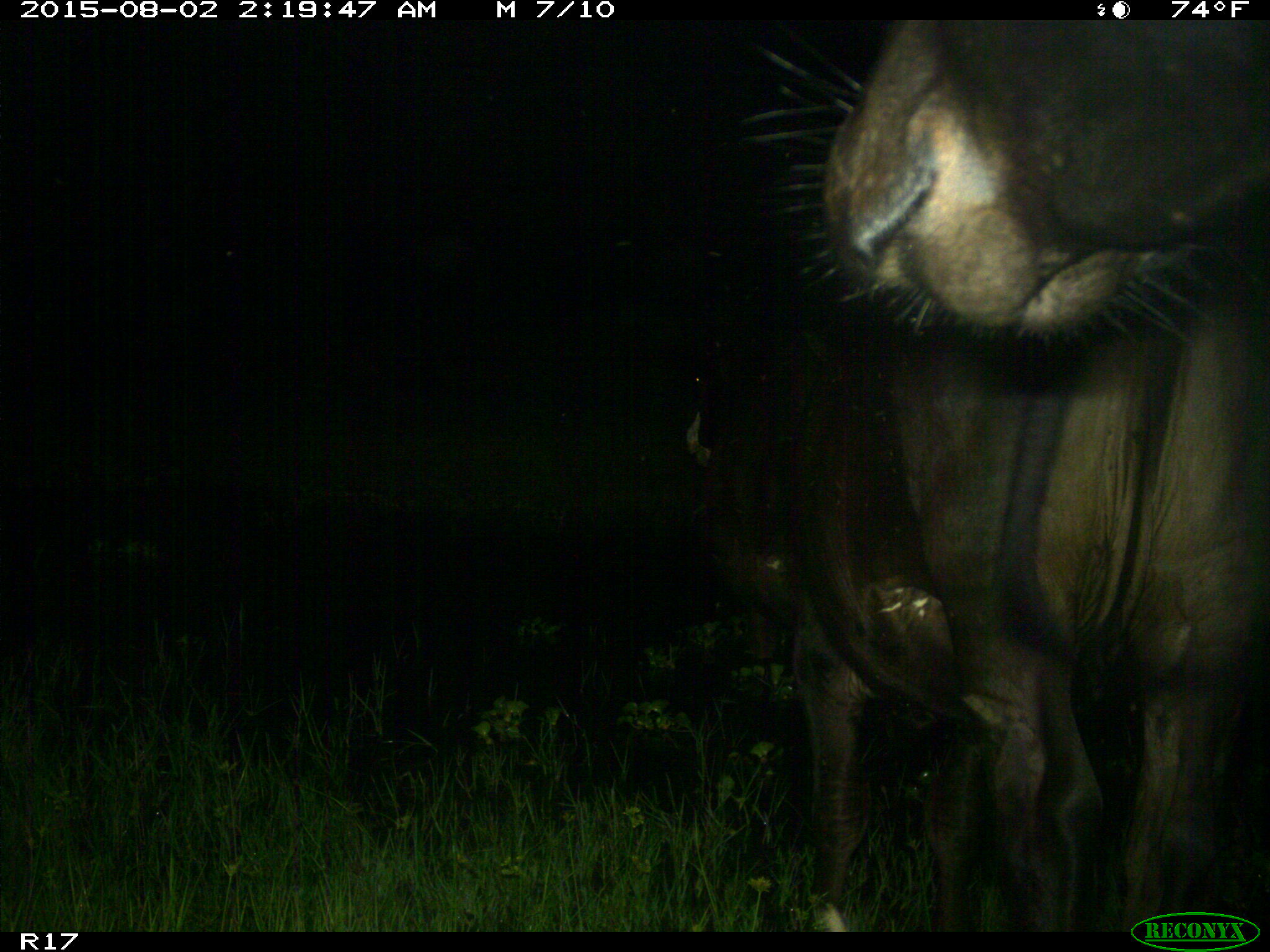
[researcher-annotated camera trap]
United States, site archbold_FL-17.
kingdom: Animalia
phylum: Chordata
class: Mammalia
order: Artiodactyla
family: Bovidae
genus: Bos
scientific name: Bos taurus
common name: domestic cow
Bos taurus (domestic cow).